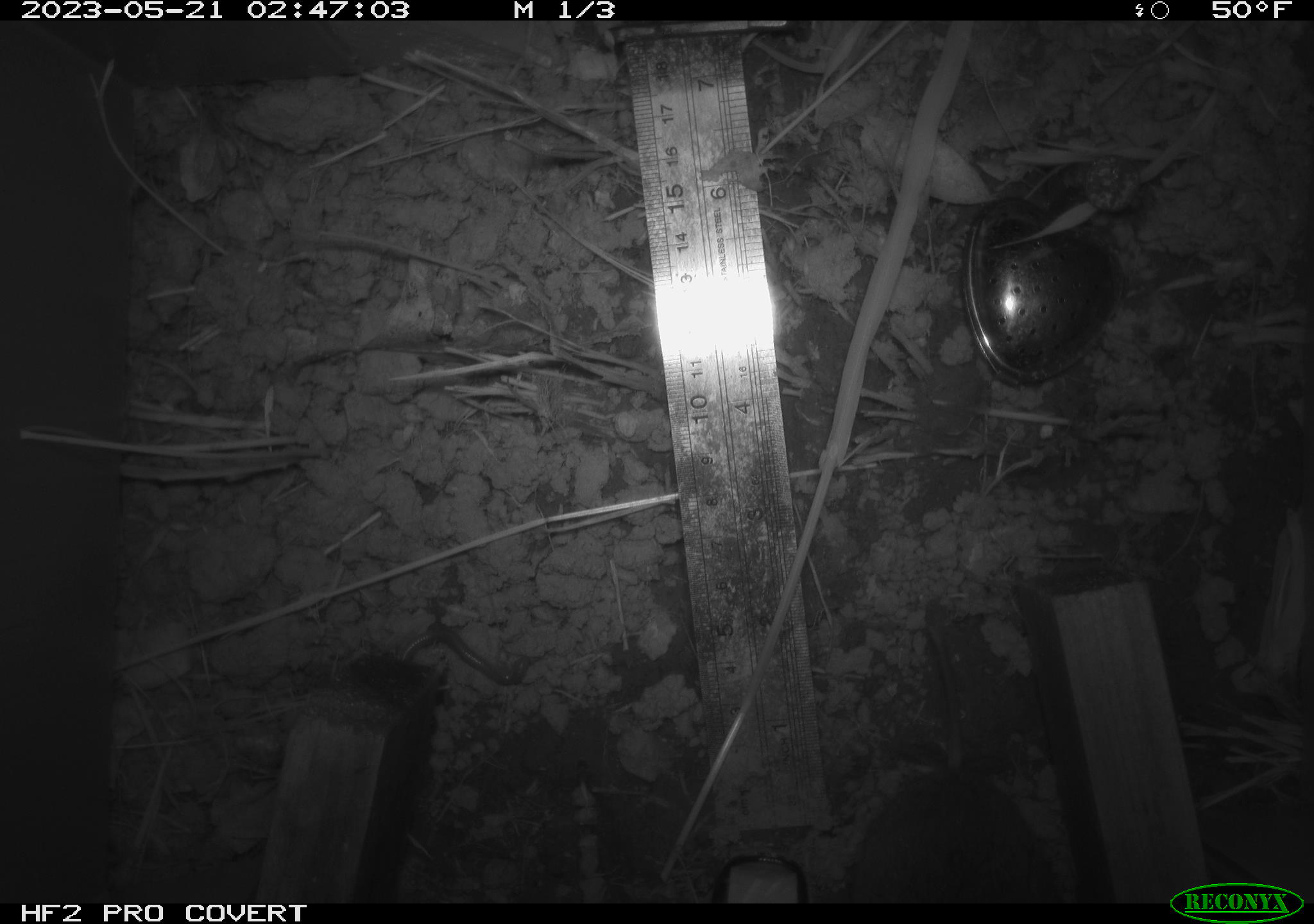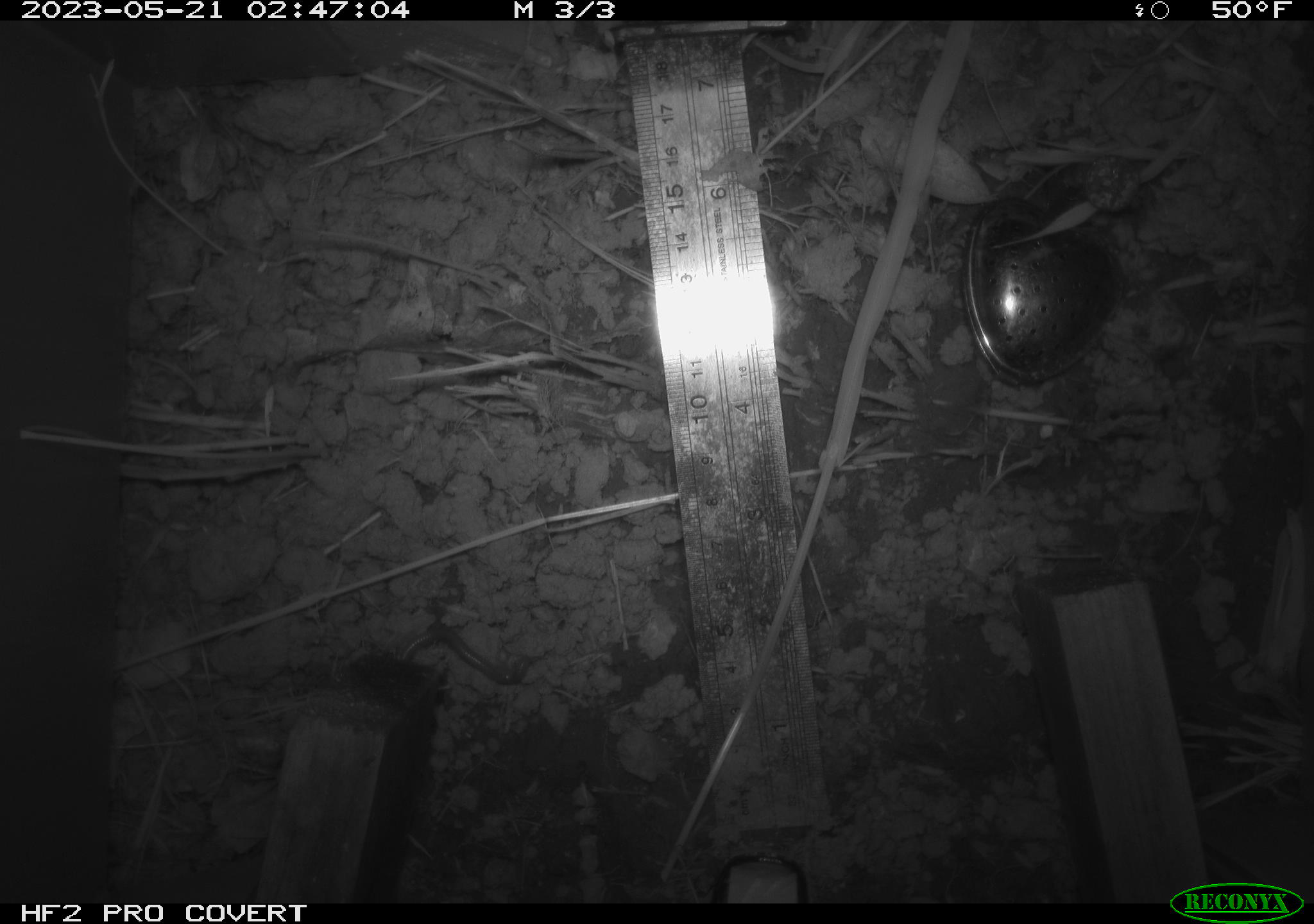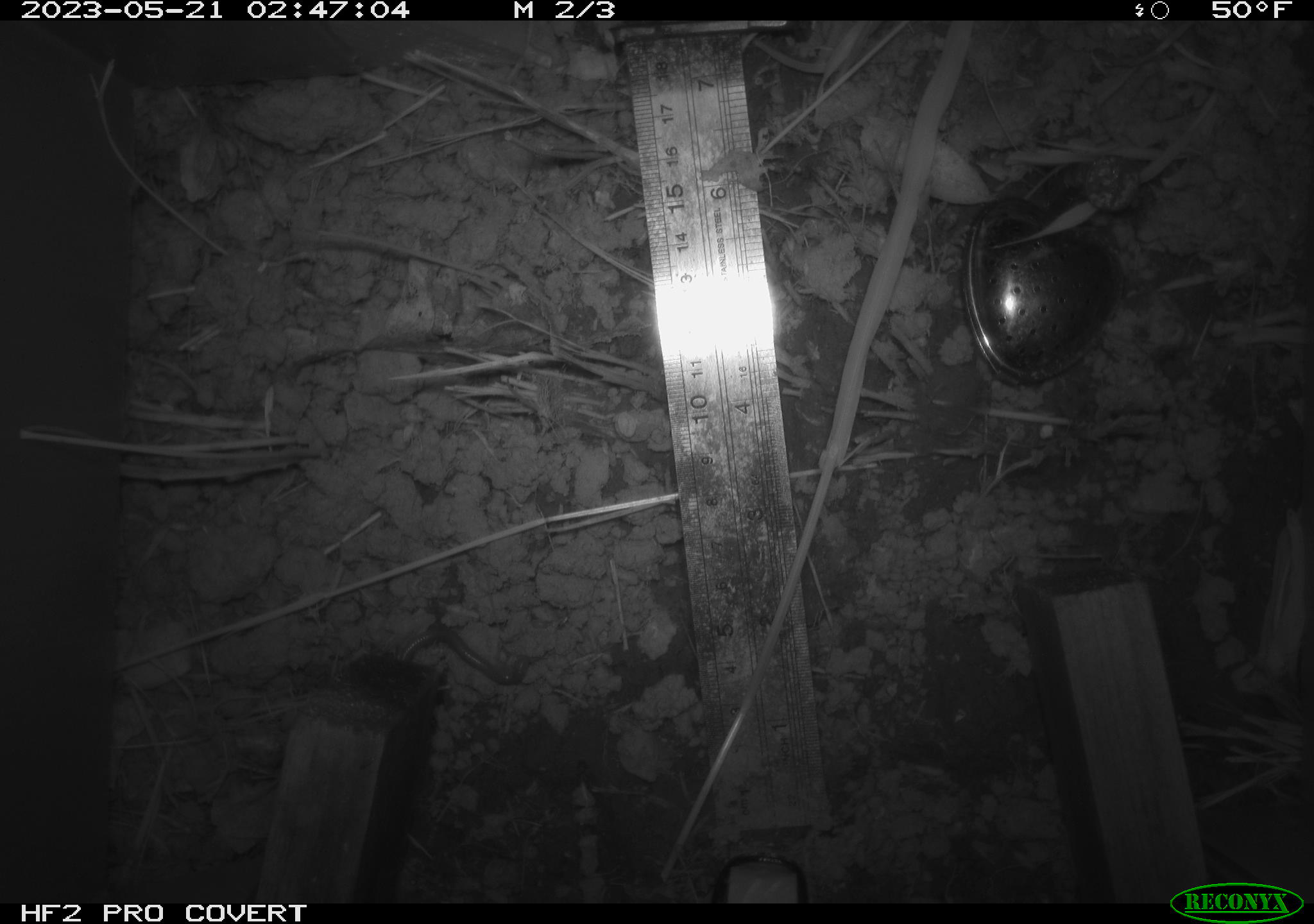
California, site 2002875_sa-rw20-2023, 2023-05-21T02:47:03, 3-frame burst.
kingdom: Animalia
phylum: Chordata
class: Mammalia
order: Rodentia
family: Cricetidae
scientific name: Arvicolinae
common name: voles, lemmings, and muskrats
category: arvicolinae subfamily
Arvicolinae subfamily (voles, lemmings, and muskrats) (Arvicolinae).